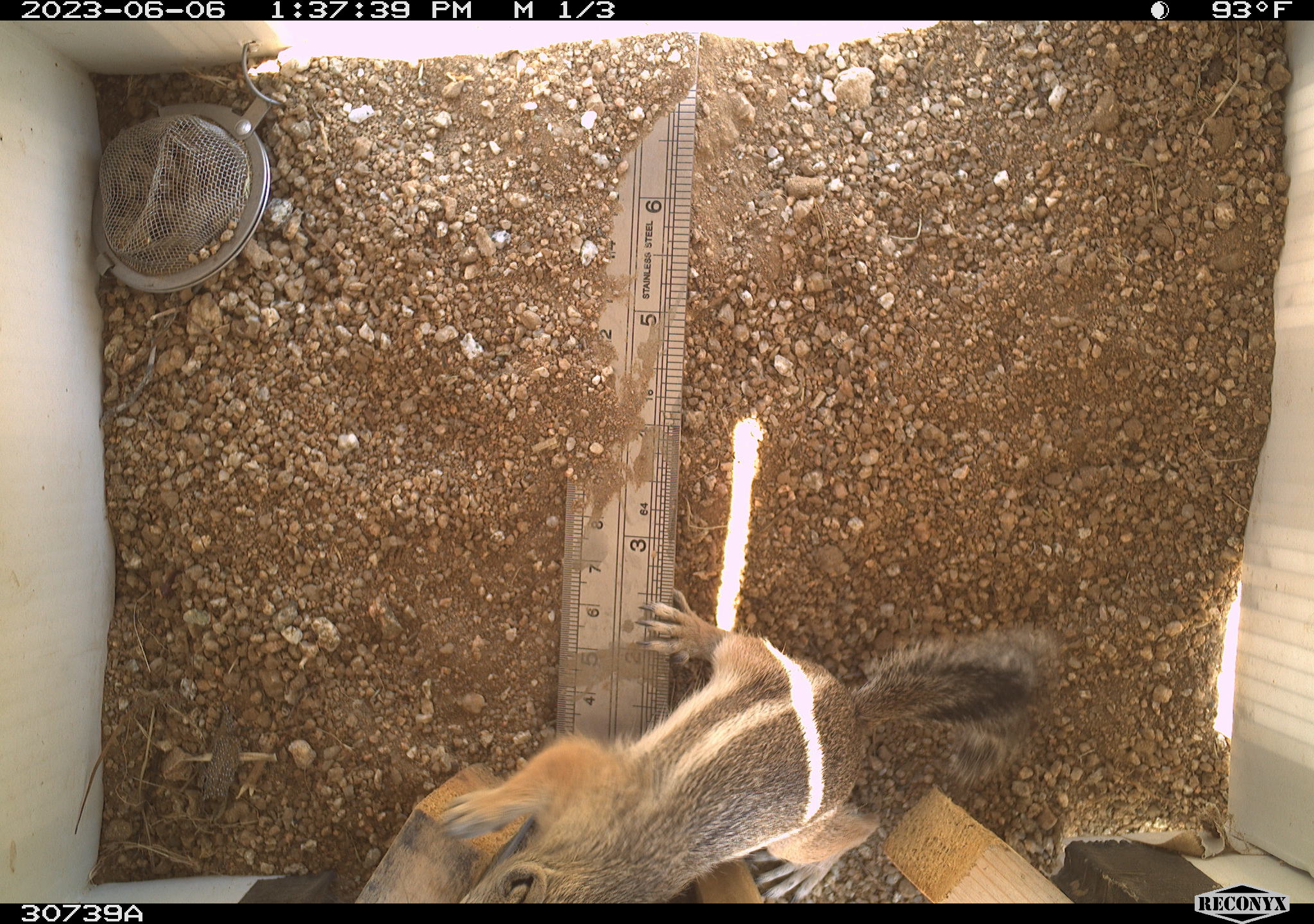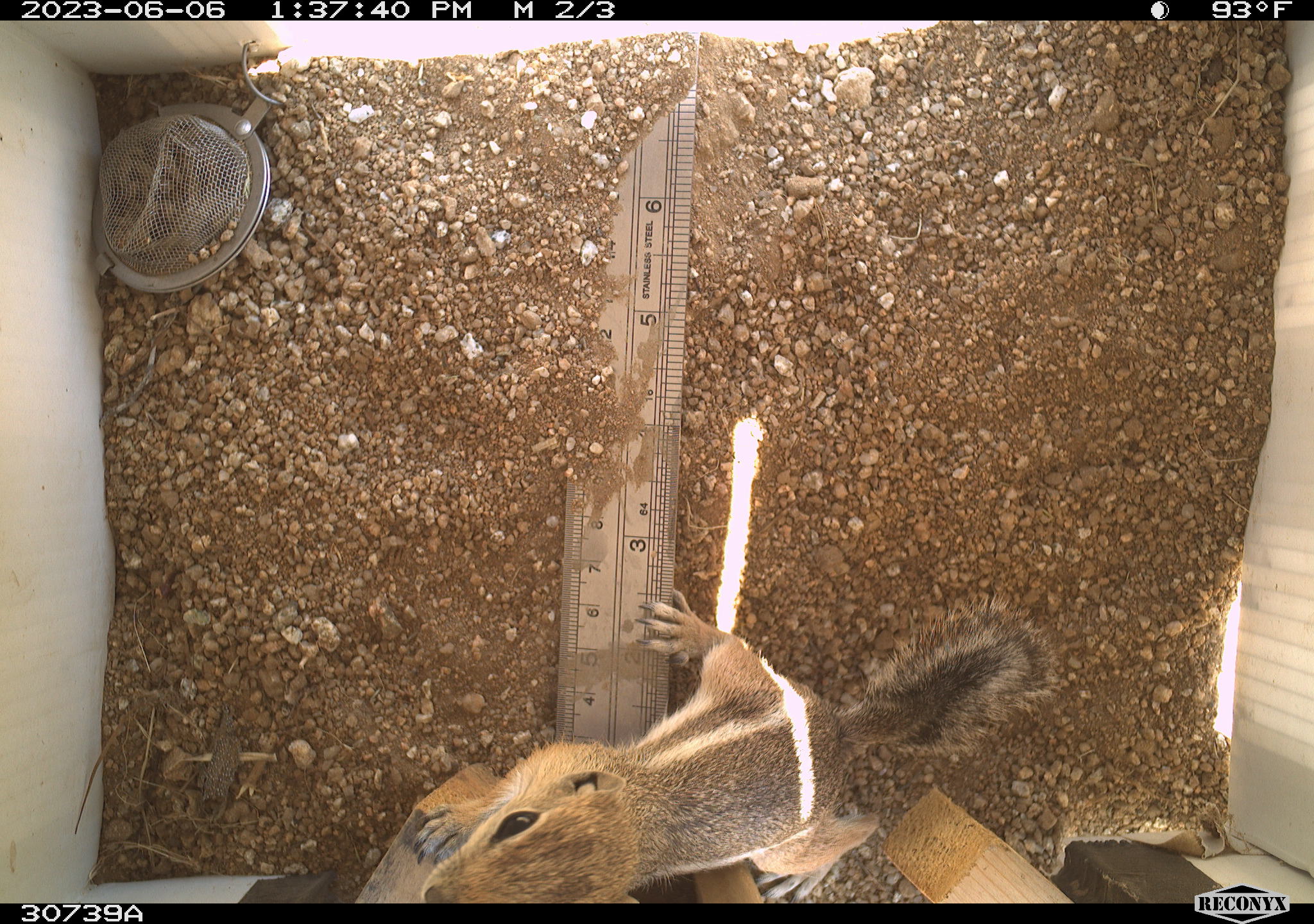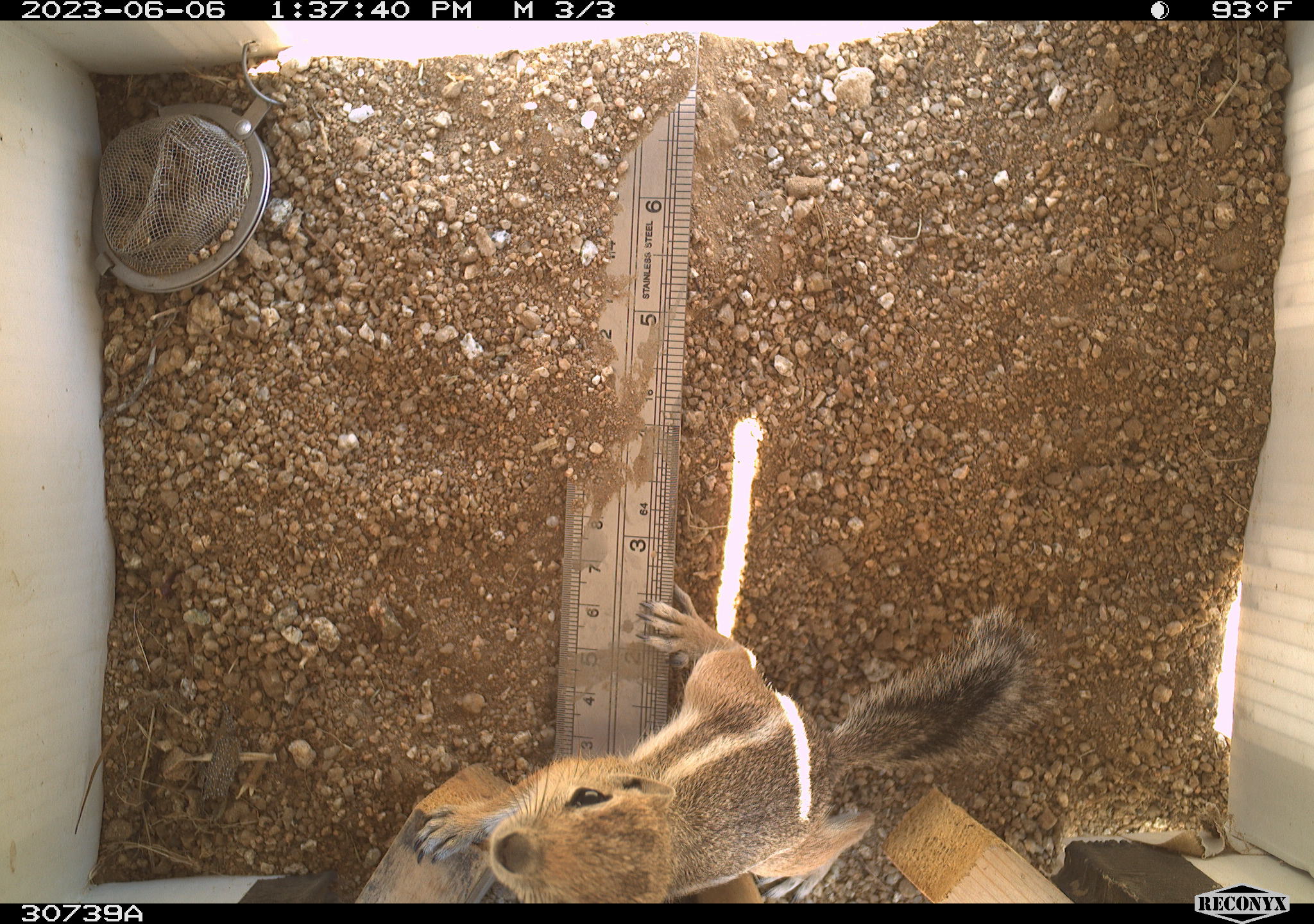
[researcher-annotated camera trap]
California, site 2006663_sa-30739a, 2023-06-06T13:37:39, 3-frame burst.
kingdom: Animalia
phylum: Chordata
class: Mammalia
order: Rodentia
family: Sciuridae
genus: Ammospermophilus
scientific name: Ammospermophilus leucurus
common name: white-tailed antelope squirrel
White-tailed antelope squirrel (Ammospermophilus leucurus).